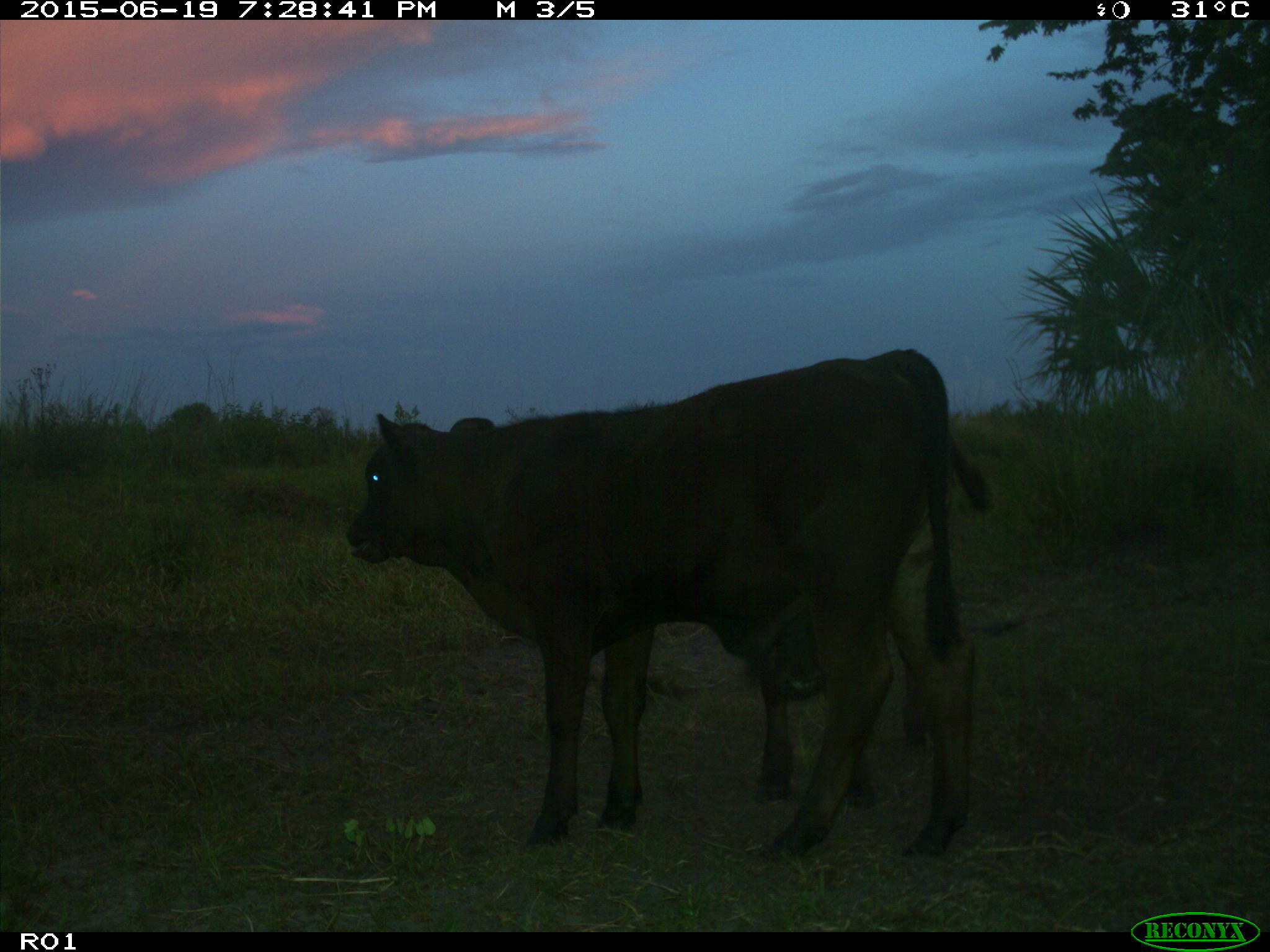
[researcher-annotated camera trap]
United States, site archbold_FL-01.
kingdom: Animalia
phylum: Chordata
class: Mammalia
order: Artiodactyla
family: Bovidae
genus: Bos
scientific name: Bos taurus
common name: domestic cow